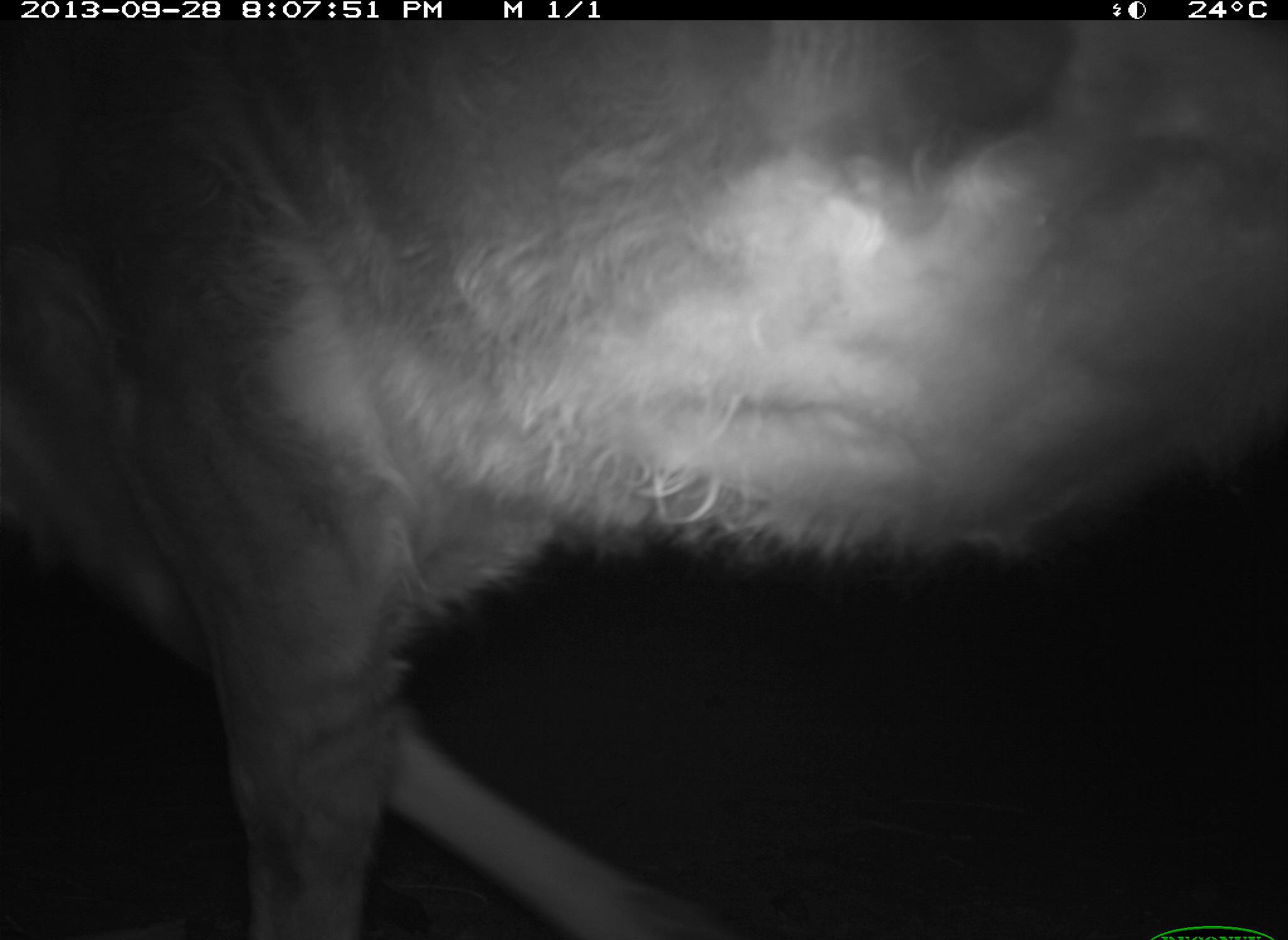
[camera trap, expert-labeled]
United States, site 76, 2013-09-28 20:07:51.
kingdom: Animalia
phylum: Chordata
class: Mammalia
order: Artiodactyla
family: Bovidae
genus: Bos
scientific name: Bos taurus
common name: cow